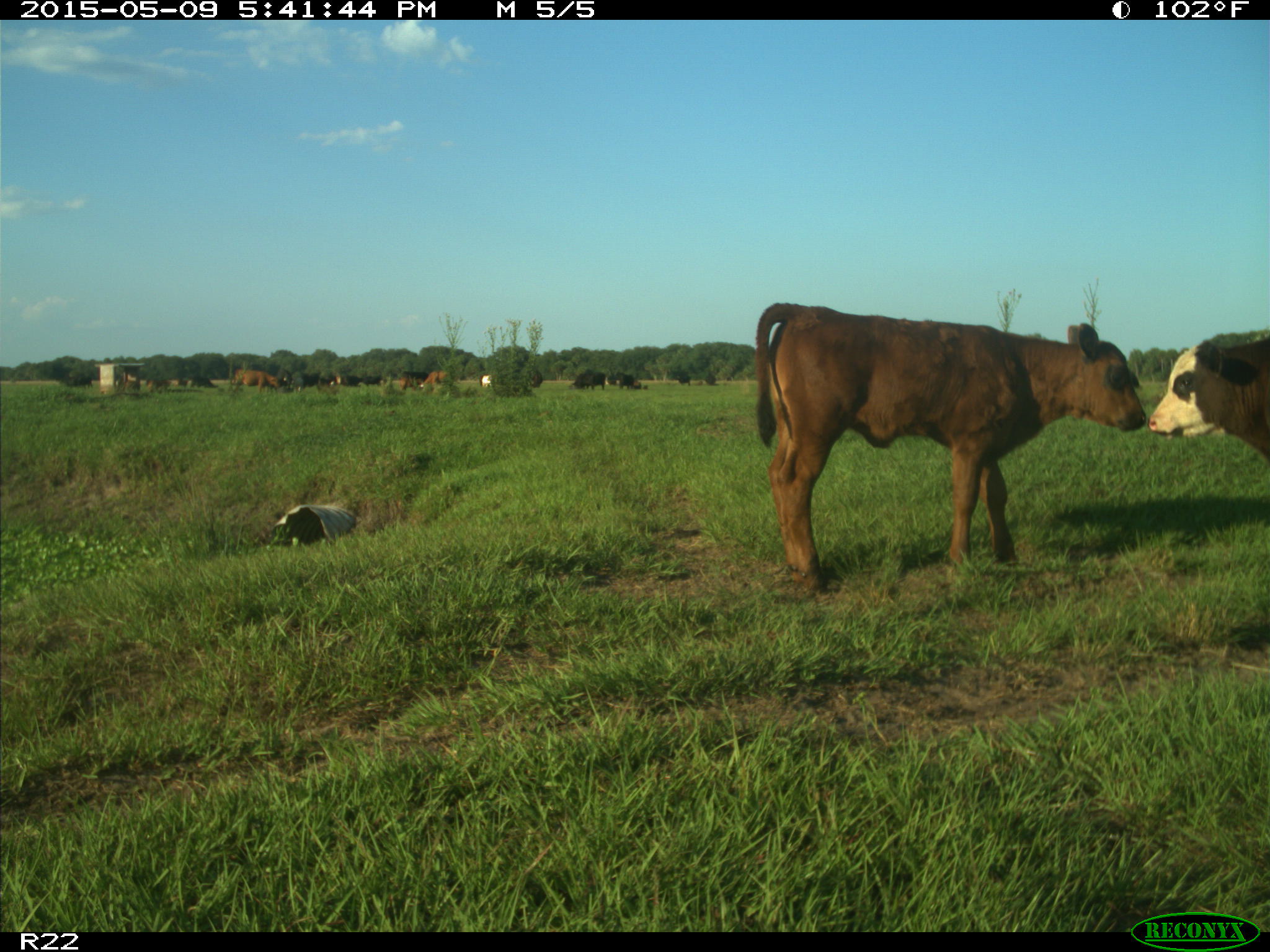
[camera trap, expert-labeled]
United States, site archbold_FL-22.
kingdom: Animalia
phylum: Chordata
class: Mammalia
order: Artiodactyla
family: Bovidae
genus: Bos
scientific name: Bos taurus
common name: domestic cow